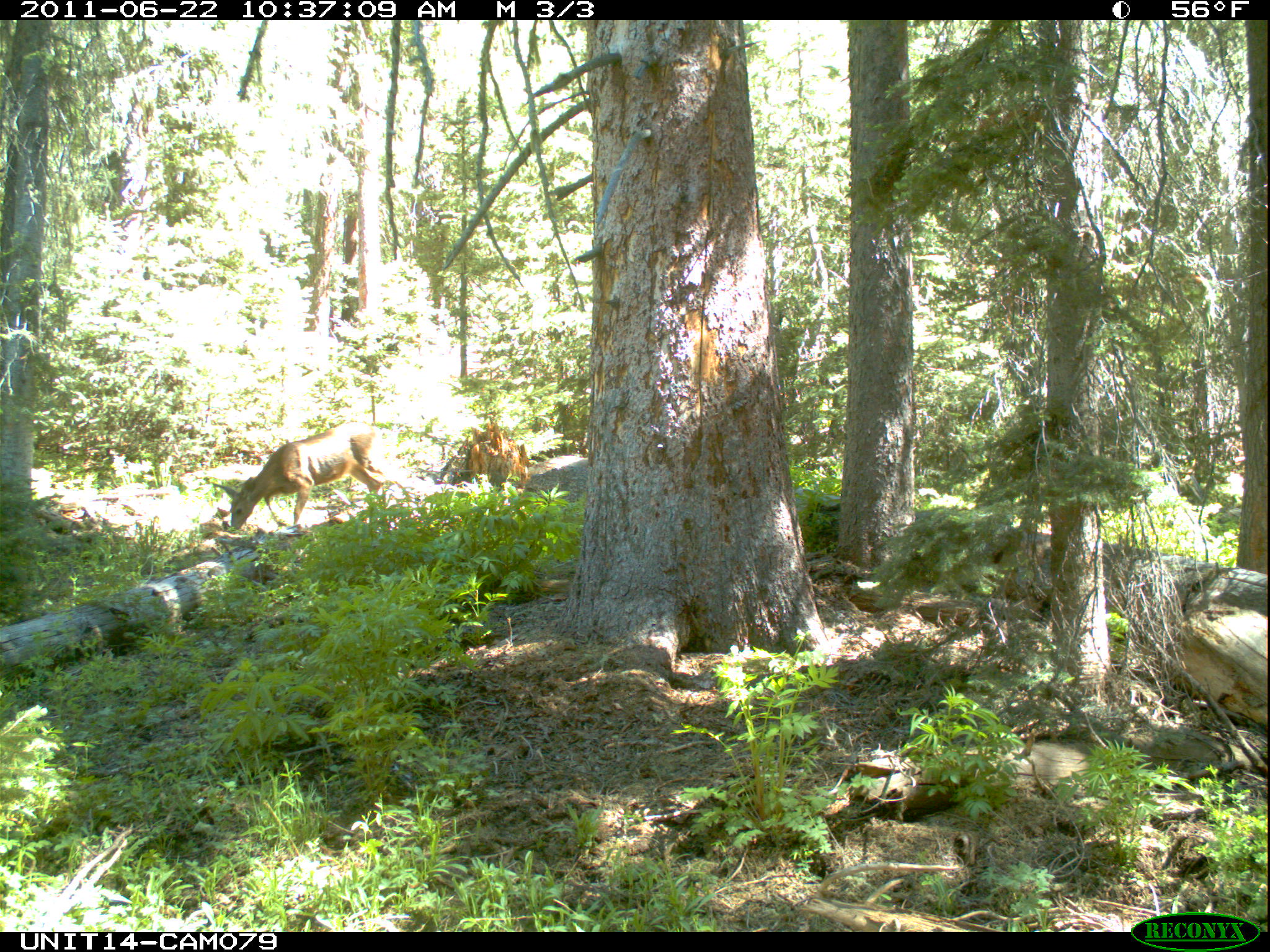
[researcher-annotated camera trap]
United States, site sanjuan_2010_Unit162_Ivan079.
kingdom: Animalia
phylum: Chordata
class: Mammalia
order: Artiodactyla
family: Cervidae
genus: Odocoileus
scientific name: Odocoileus hemionus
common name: mule deer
Odocoileus hemionus (mule deer).